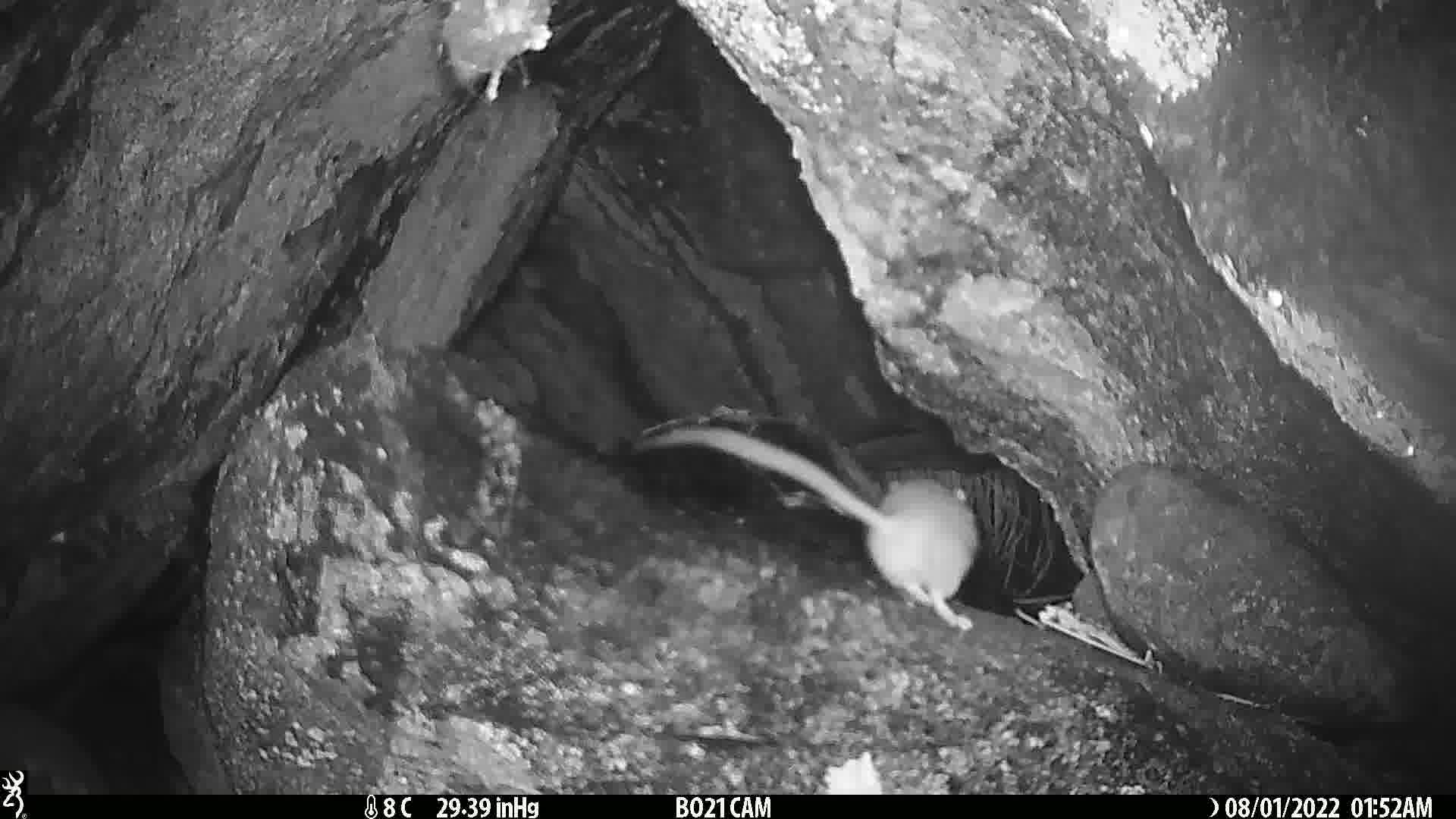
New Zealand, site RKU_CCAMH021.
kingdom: Animalia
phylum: Chordata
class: Mammalia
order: Rodentia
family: Muridae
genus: Rattus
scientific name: Rattus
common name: rat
Rat (Rattus).